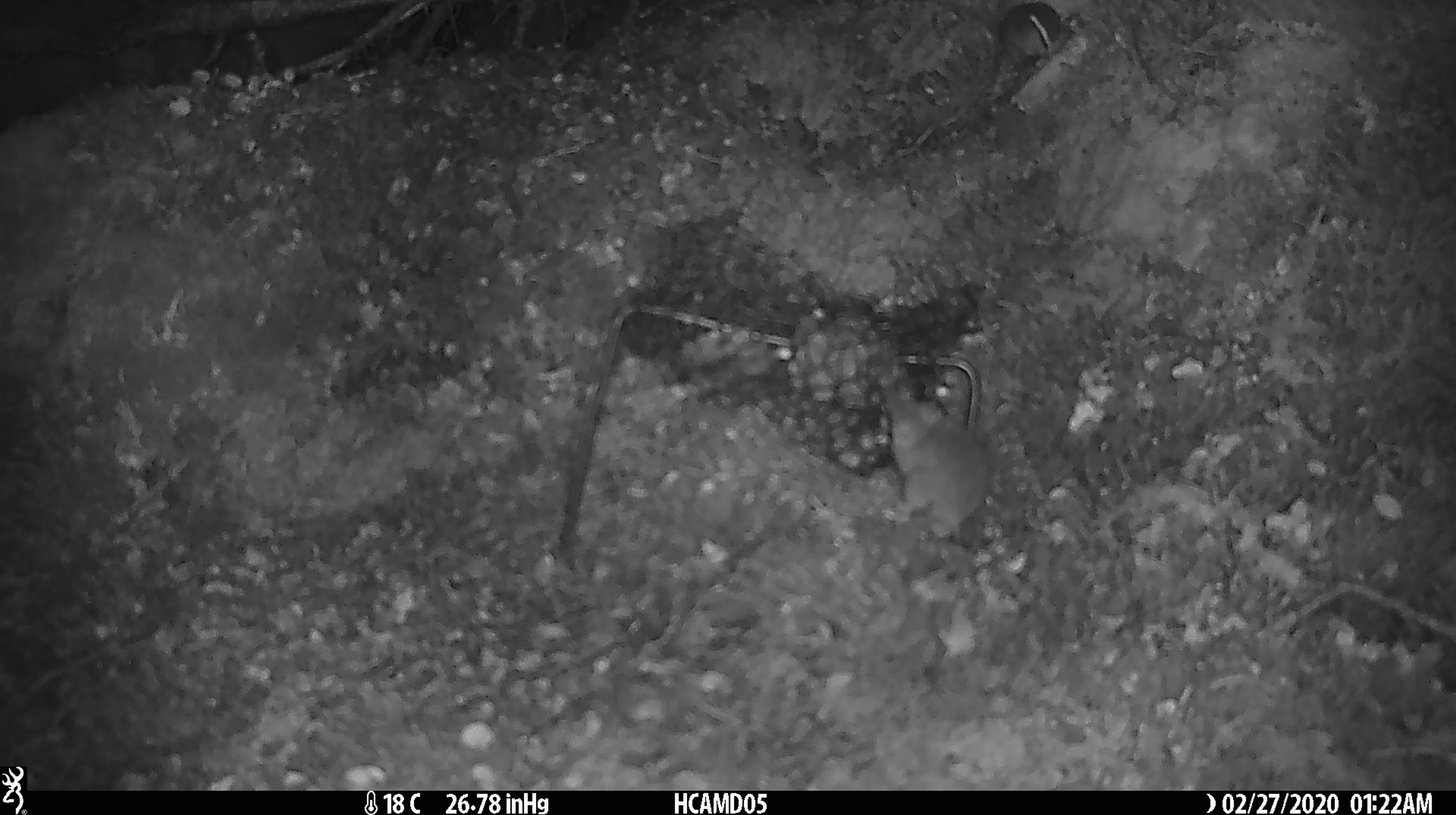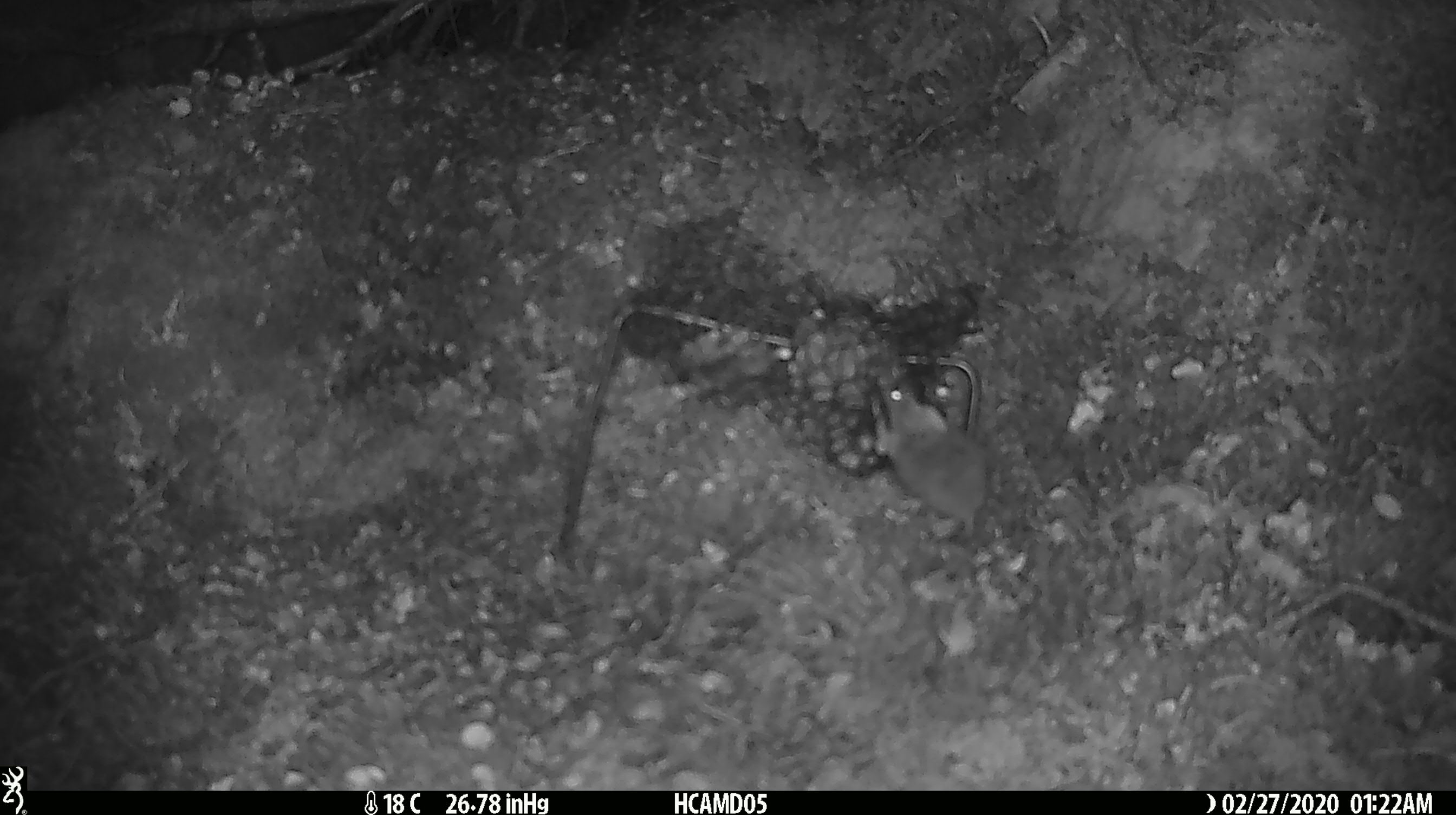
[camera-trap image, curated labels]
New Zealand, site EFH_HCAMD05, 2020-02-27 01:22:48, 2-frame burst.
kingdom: Animalia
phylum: Chordata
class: Mammalia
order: Rodentia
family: Muridae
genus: Mus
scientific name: Mus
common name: mouse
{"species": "mouse (Mus)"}